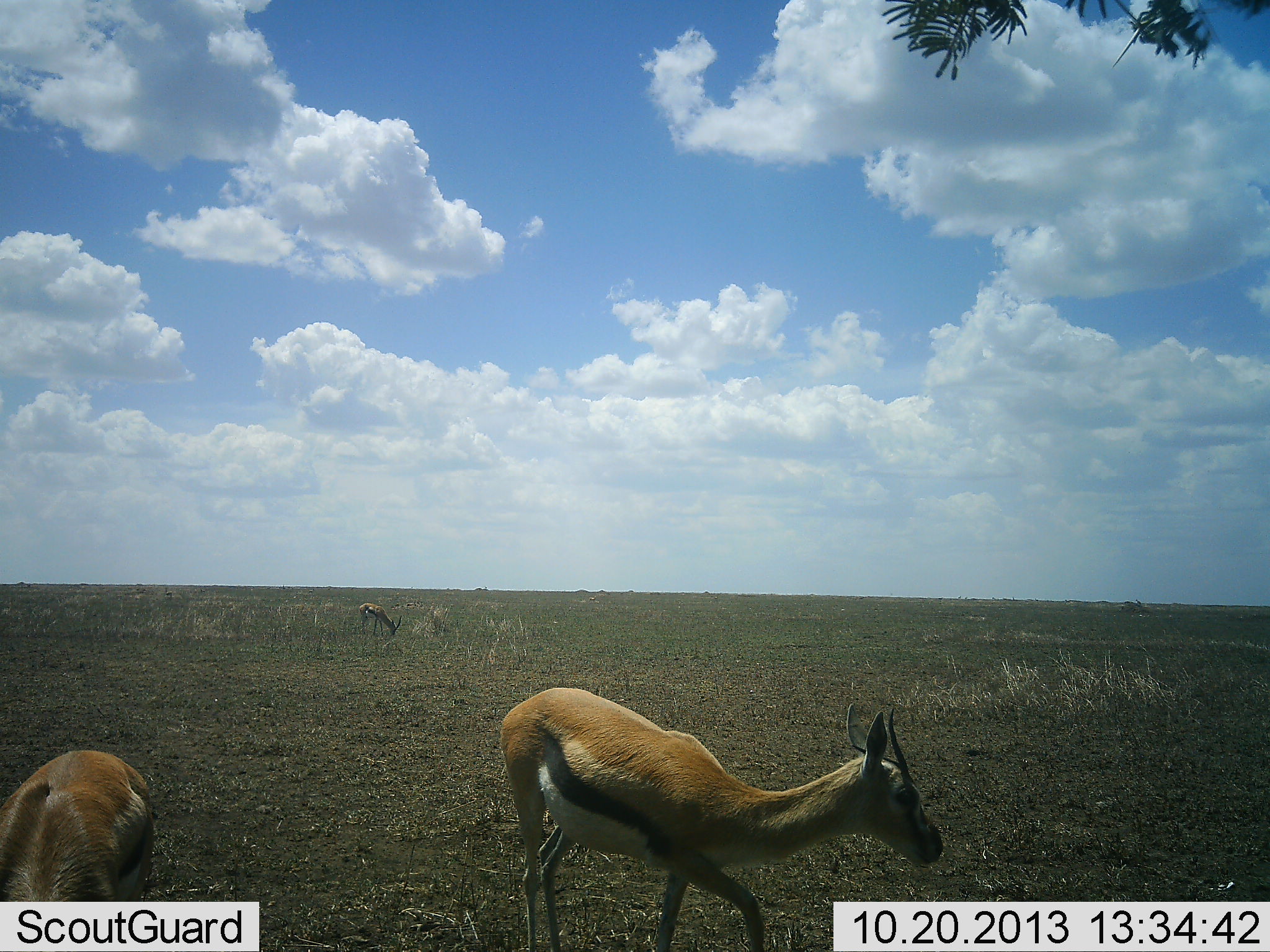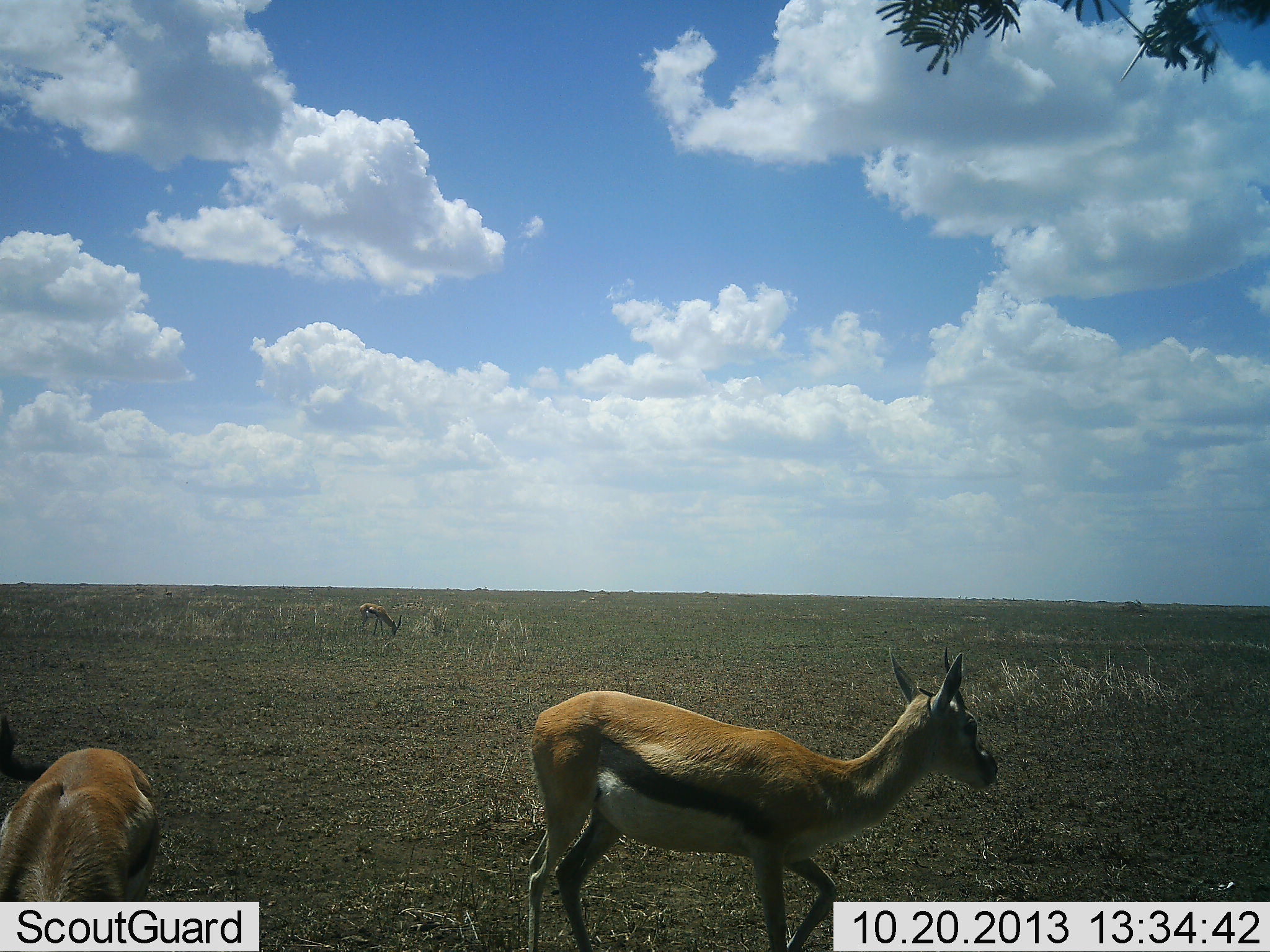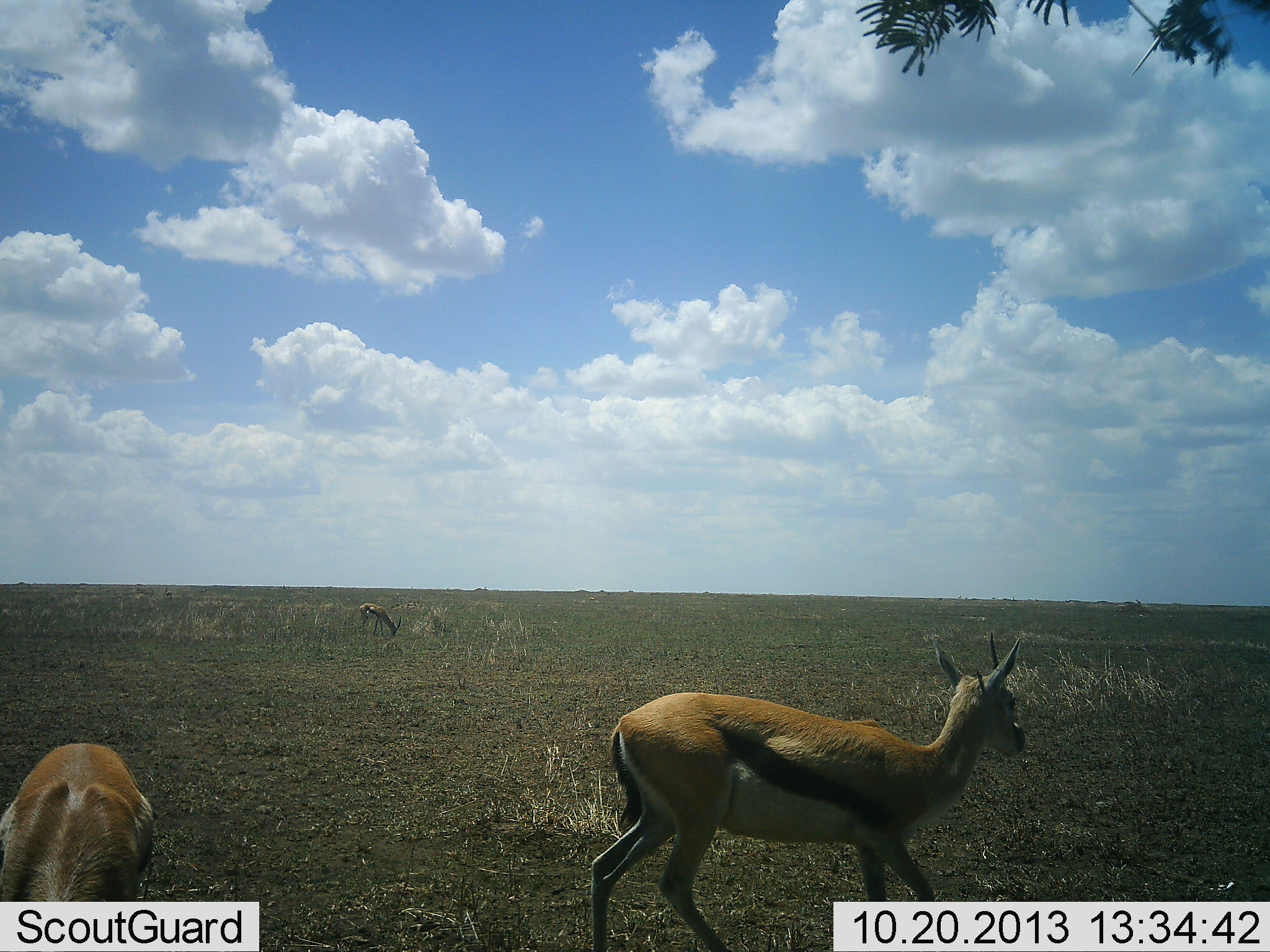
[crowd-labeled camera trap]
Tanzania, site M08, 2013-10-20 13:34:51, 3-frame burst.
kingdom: Animalia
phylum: Chordata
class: Mammalia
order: Artiodactyla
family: Bovidae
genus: Eudorcas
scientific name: Eudorcas thomsonii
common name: thomson's gazelle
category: gazellethomsons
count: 3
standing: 53%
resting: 0%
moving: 37%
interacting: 0%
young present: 0%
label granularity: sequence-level